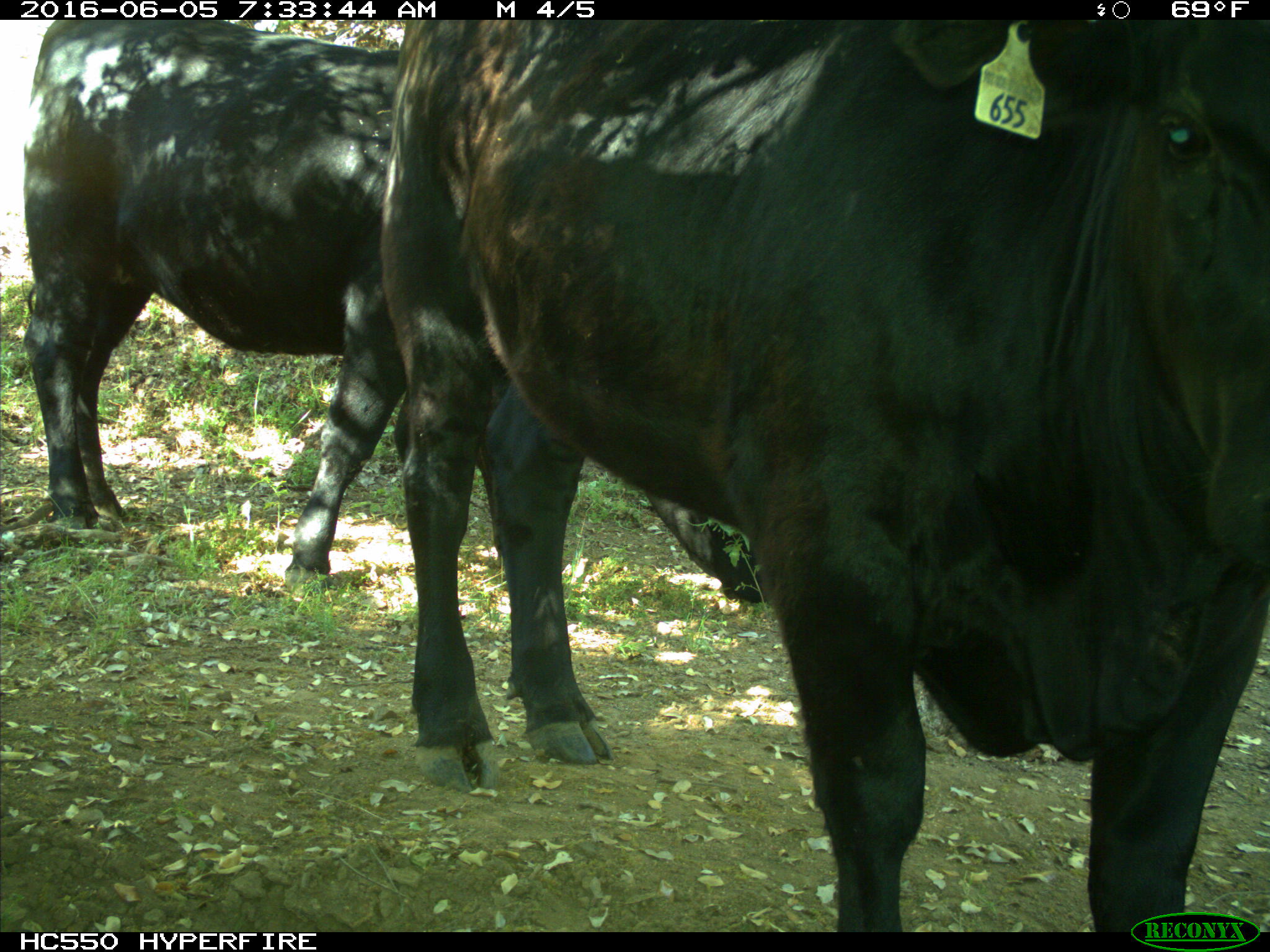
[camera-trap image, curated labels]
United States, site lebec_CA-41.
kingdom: Animalia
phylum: Chordata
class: Mammalia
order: Artiodactyla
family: Bovidae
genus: Bos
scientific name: Bos taurus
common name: domestic cow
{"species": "Bos taurus (domestic cow)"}